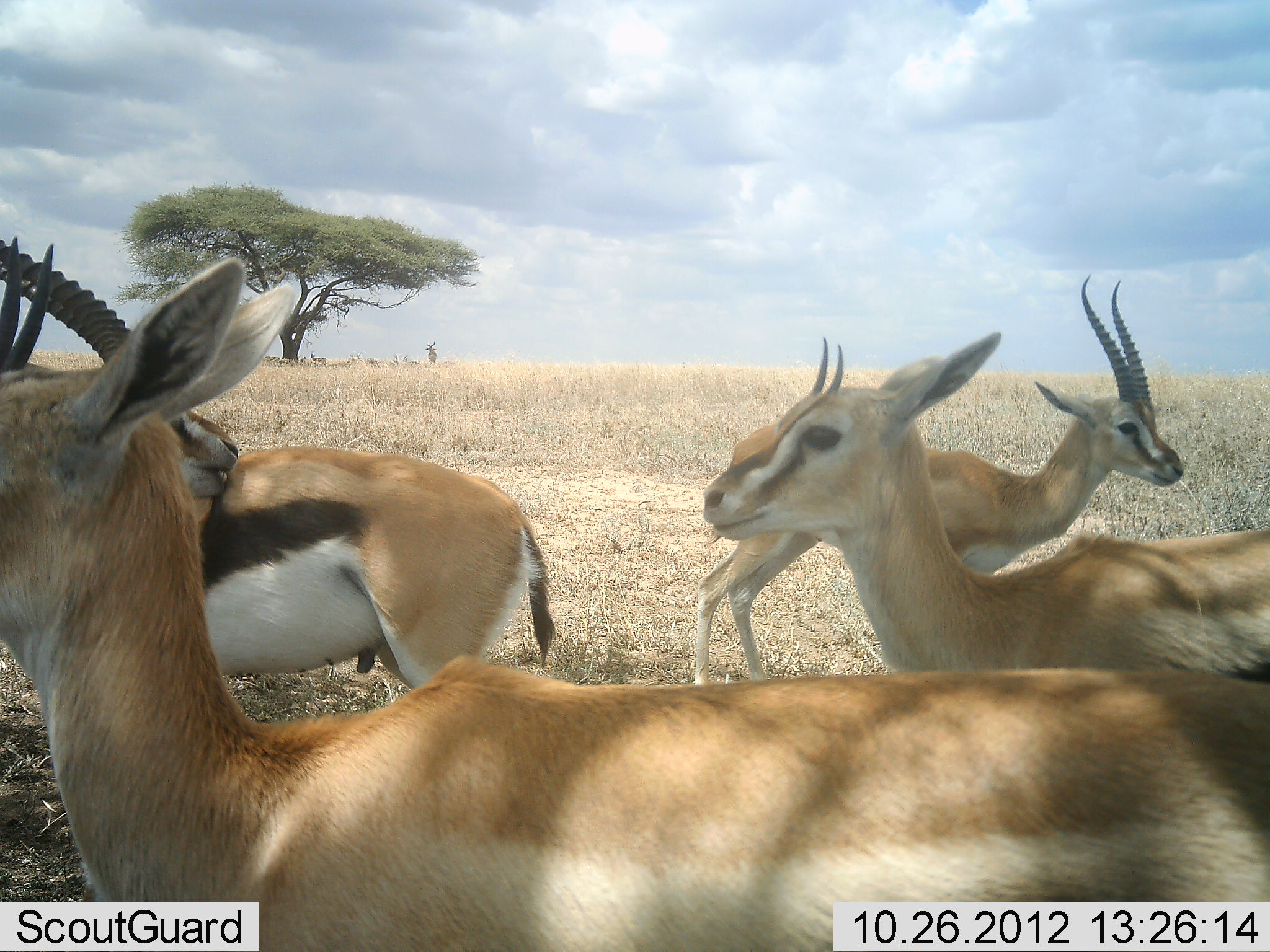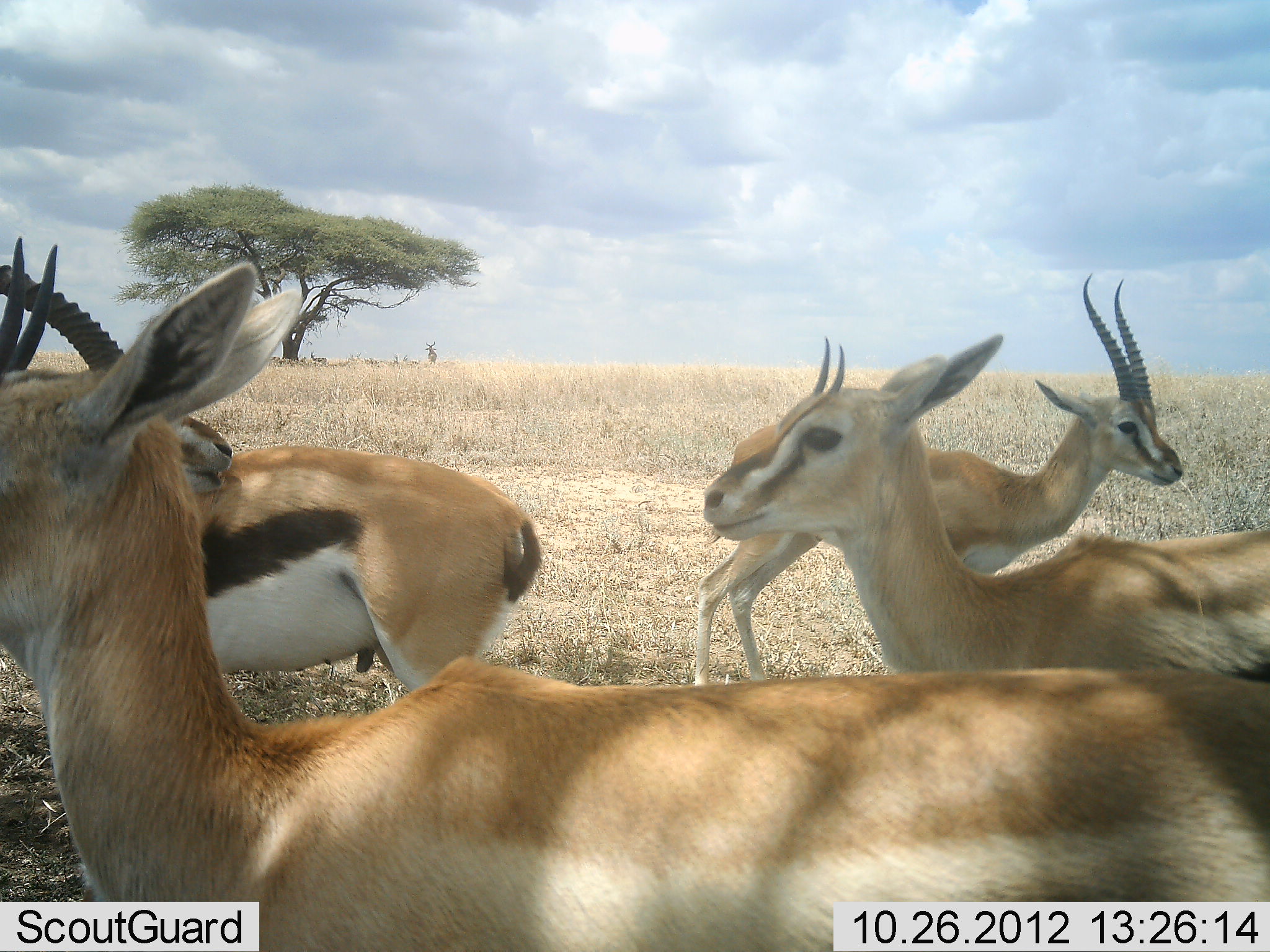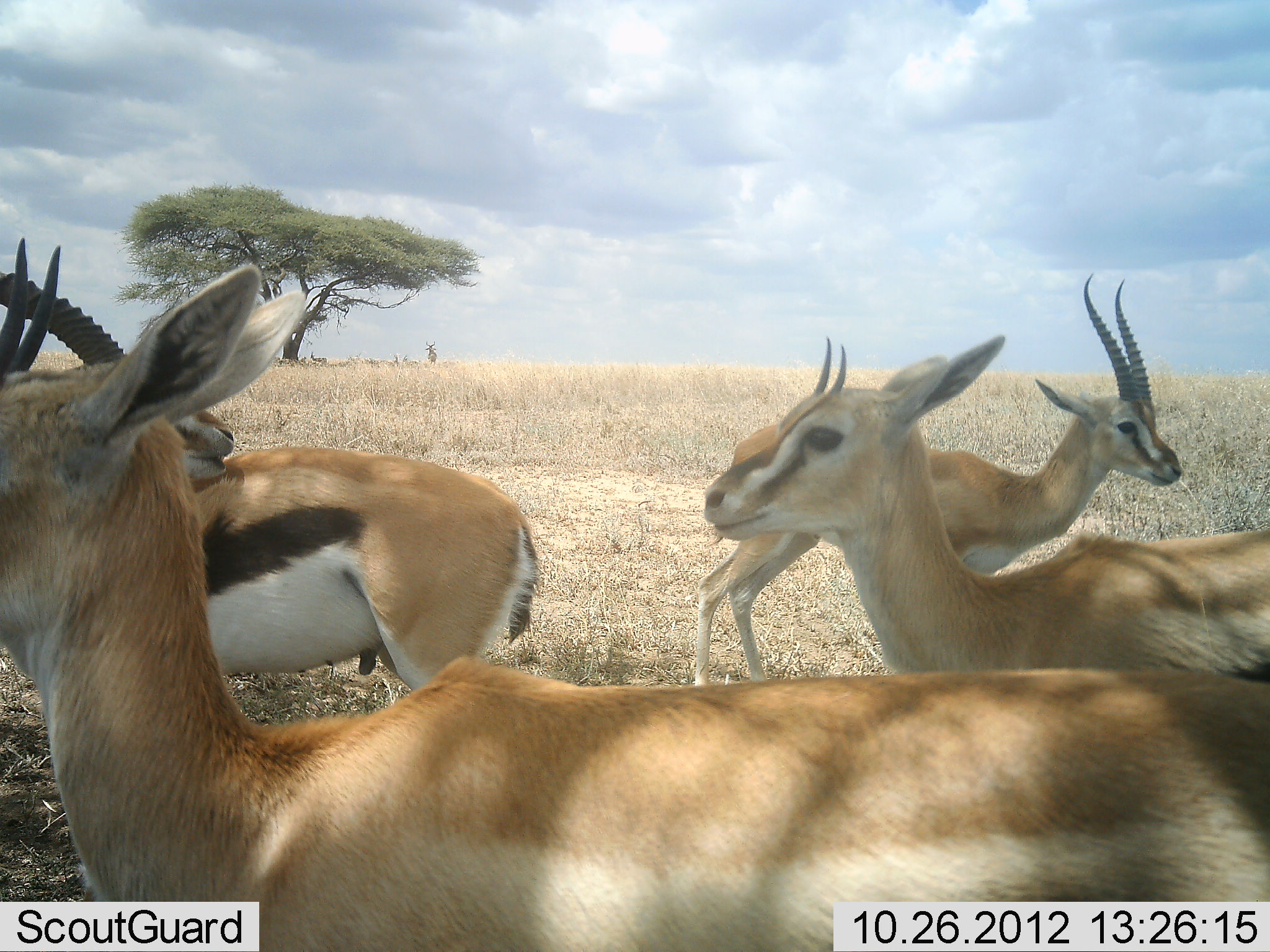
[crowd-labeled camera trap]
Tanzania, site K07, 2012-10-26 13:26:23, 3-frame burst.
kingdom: Animalia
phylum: Chordata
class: Mammalia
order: Artiodactyla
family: Bovidae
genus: Eudorcas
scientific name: Eudorcas thomsonii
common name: thomson's gazelle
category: gazellethomsons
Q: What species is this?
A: Gazellethomsons (thomson's gazelle) (Eudorcas thomsonii).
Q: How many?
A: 4.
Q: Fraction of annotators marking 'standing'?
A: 100%.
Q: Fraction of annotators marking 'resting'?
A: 13%.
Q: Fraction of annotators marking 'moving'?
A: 0%.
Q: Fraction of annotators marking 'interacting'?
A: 7%.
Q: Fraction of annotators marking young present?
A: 7%.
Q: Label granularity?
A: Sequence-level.